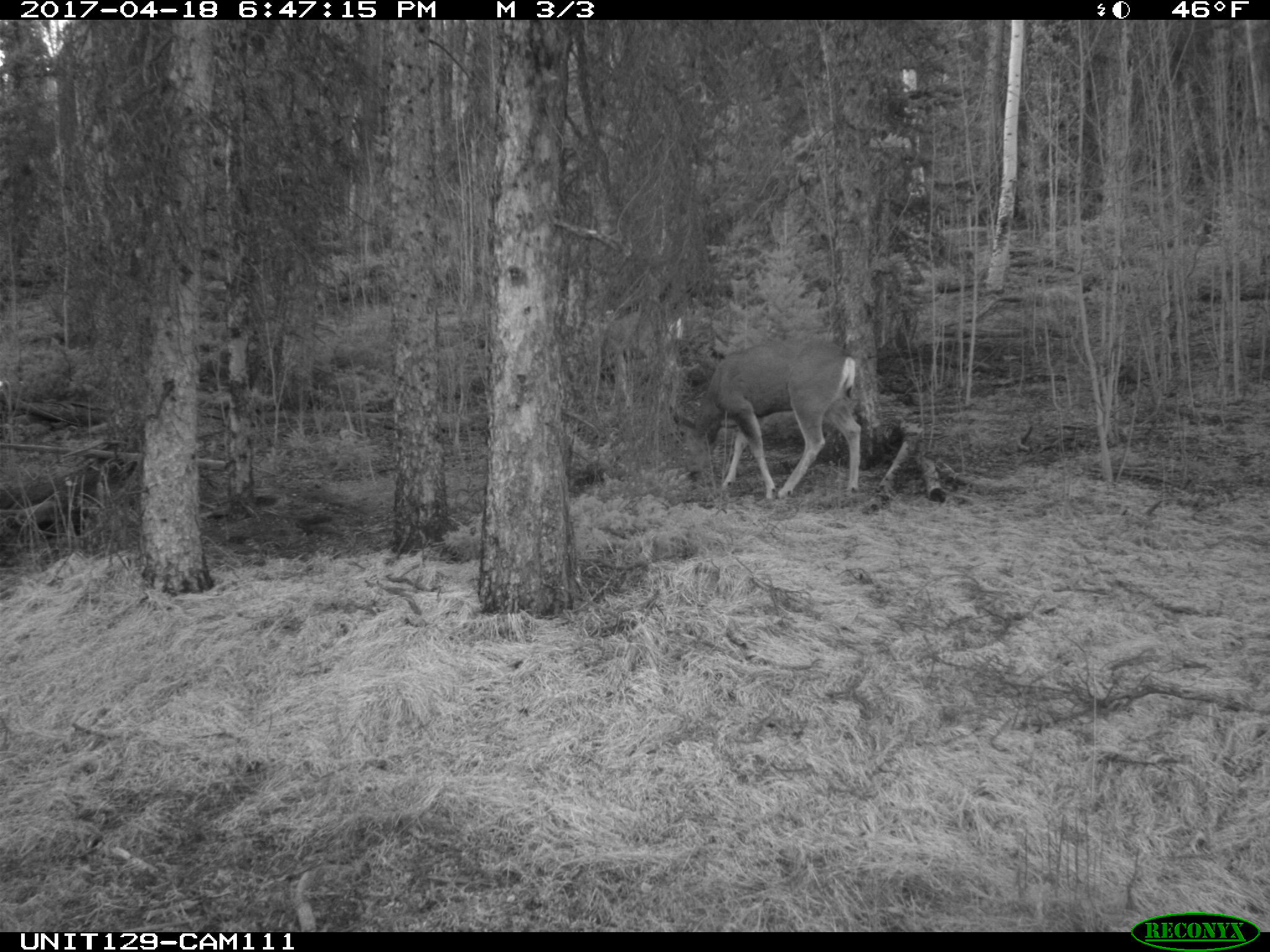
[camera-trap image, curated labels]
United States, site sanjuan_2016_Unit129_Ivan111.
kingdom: Animalia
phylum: Chordata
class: Mammalia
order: Artiodactyla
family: Cervidae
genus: Odocoileus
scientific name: Odocoileus hemionus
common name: mule deer